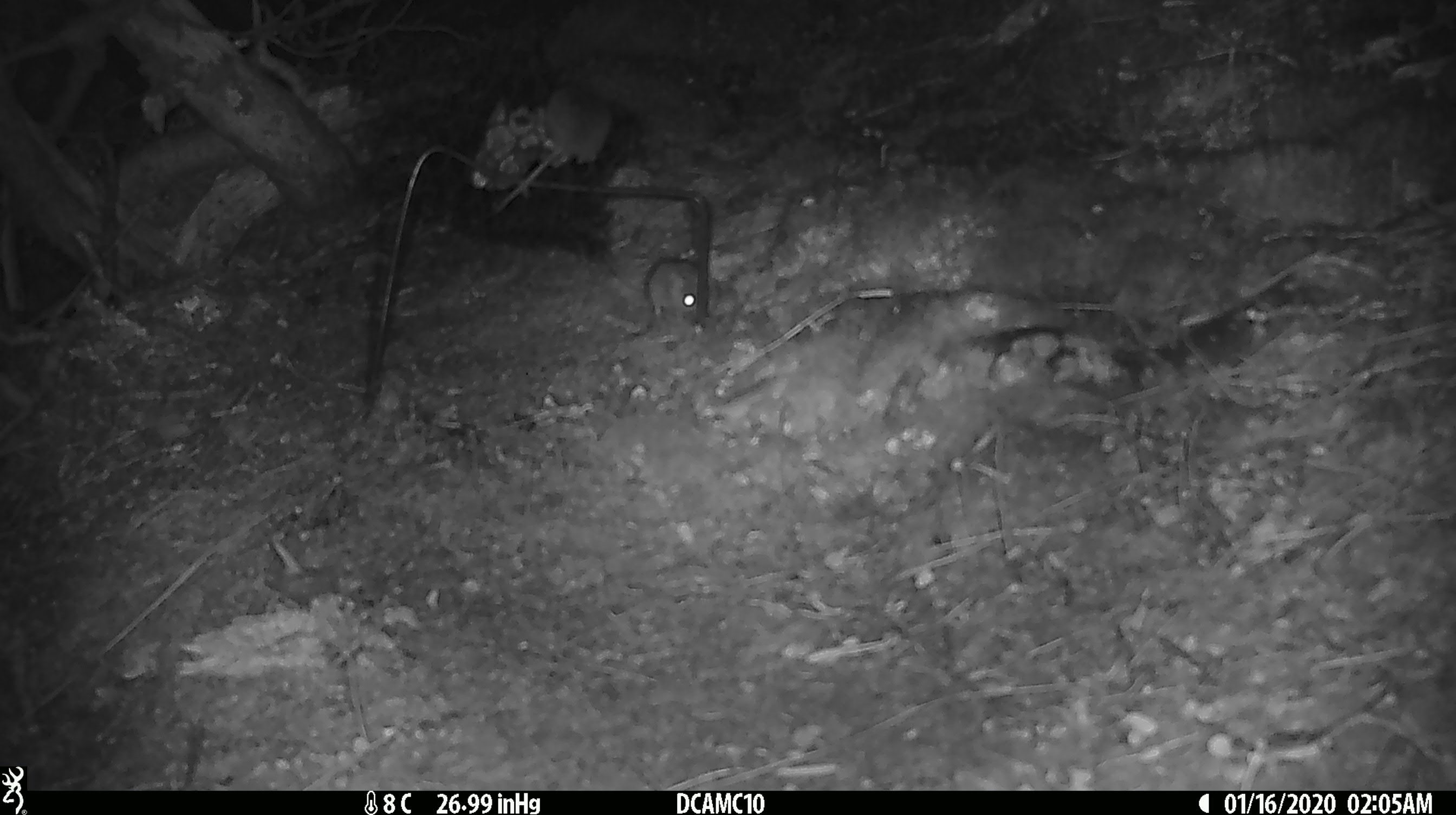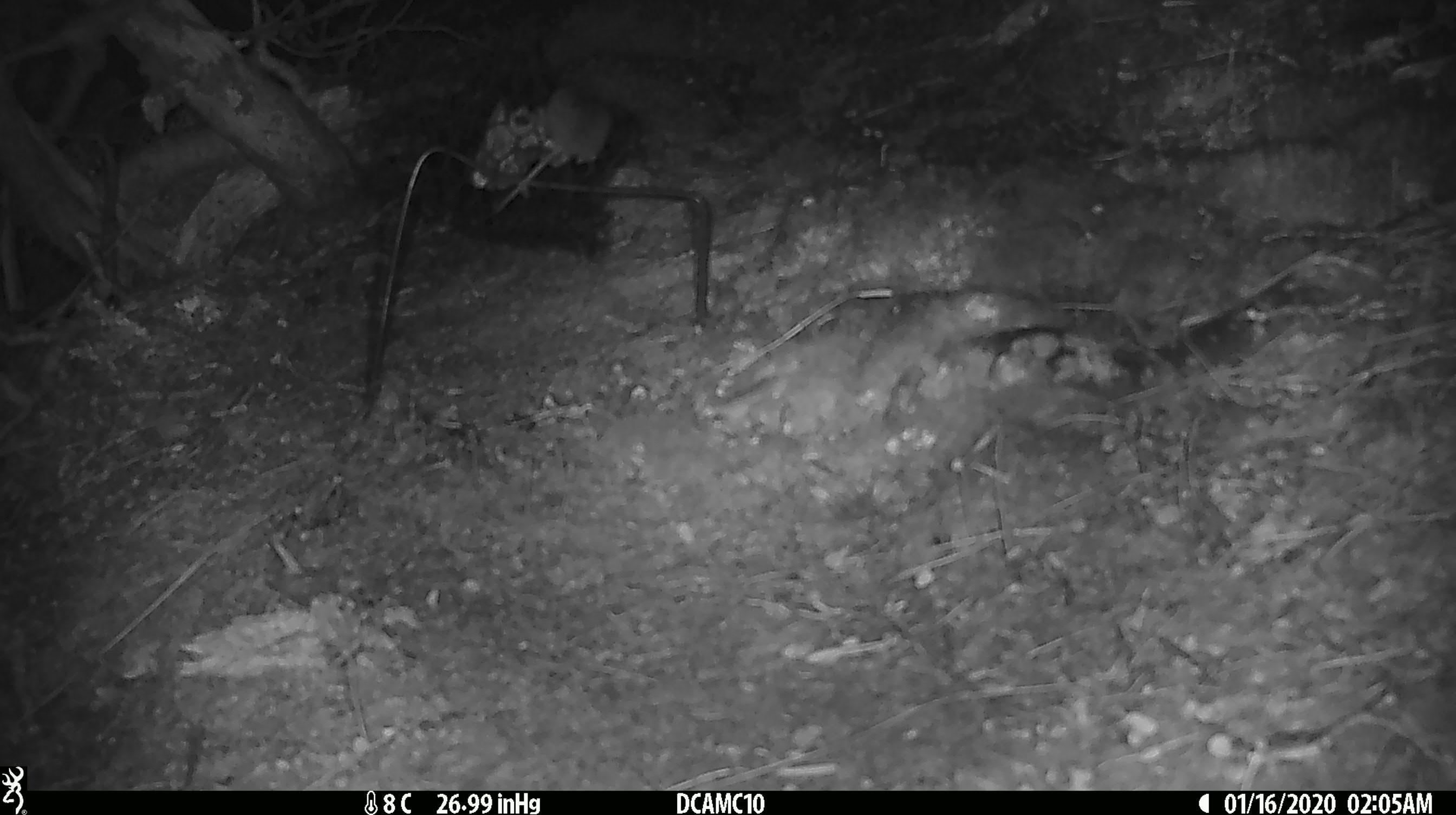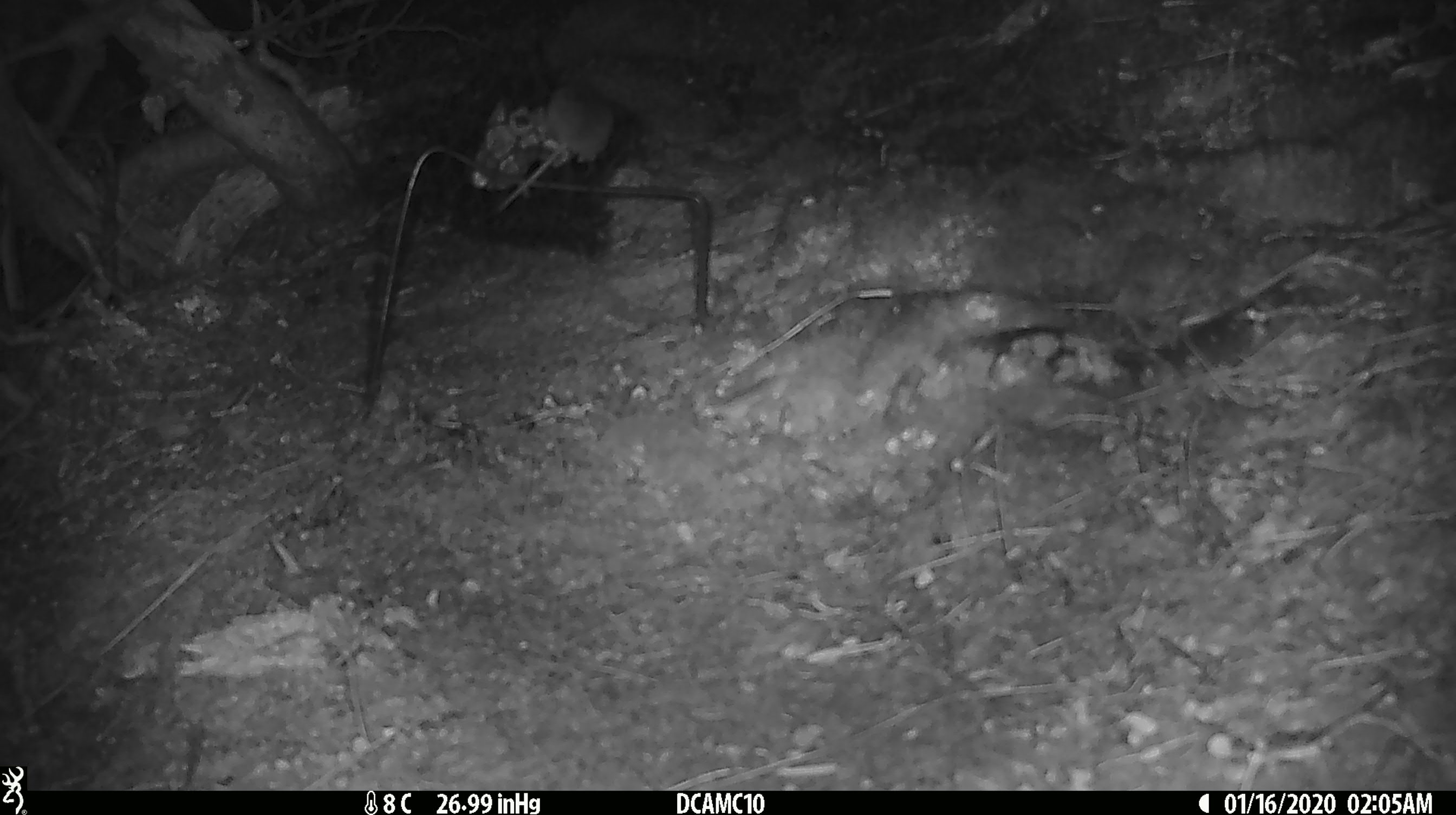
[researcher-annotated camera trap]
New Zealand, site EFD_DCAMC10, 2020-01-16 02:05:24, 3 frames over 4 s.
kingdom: Animalia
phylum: Chordata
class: Mammalia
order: Rodentia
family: Muridae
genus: Mus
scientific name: Mus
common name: mouse